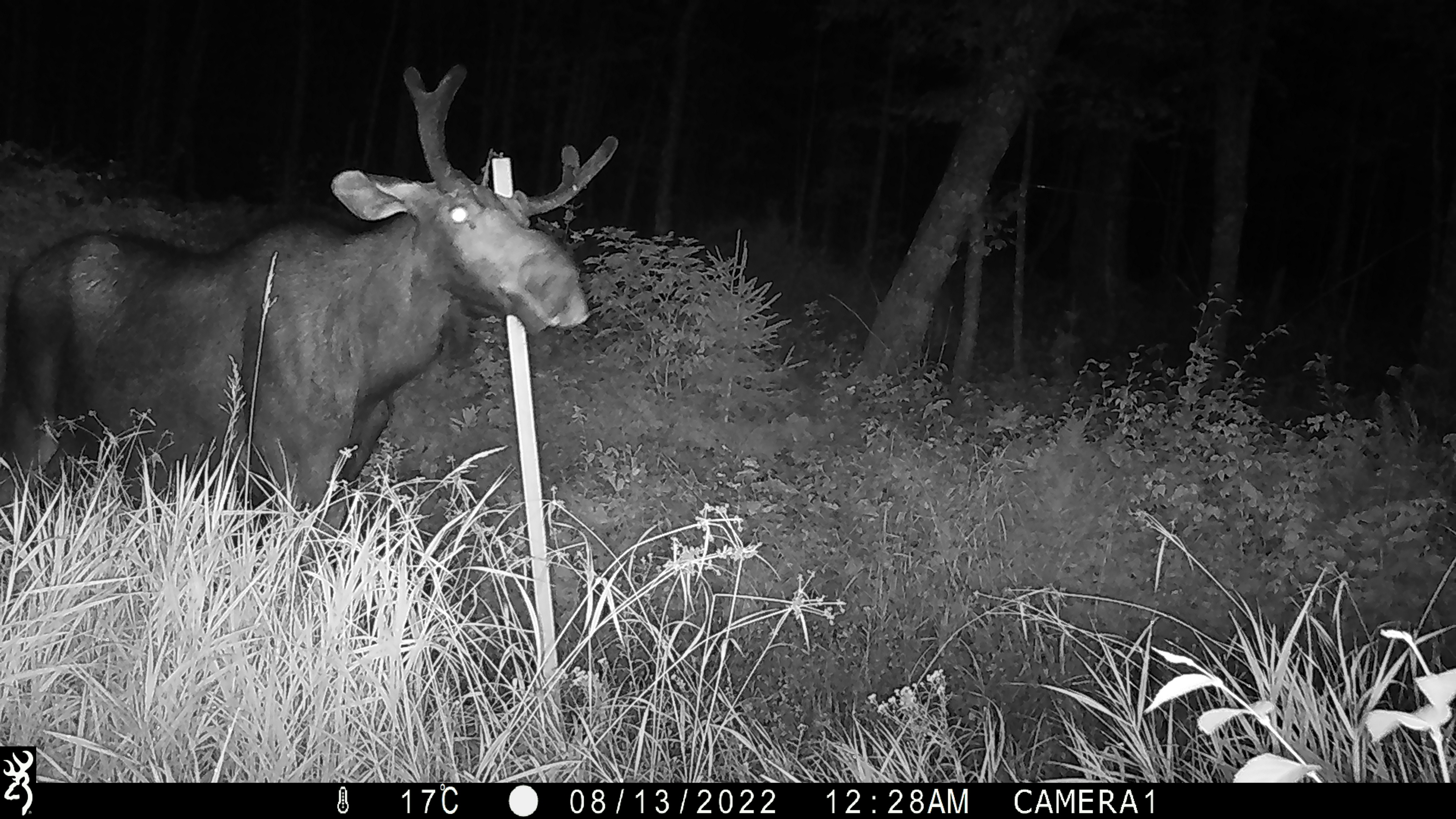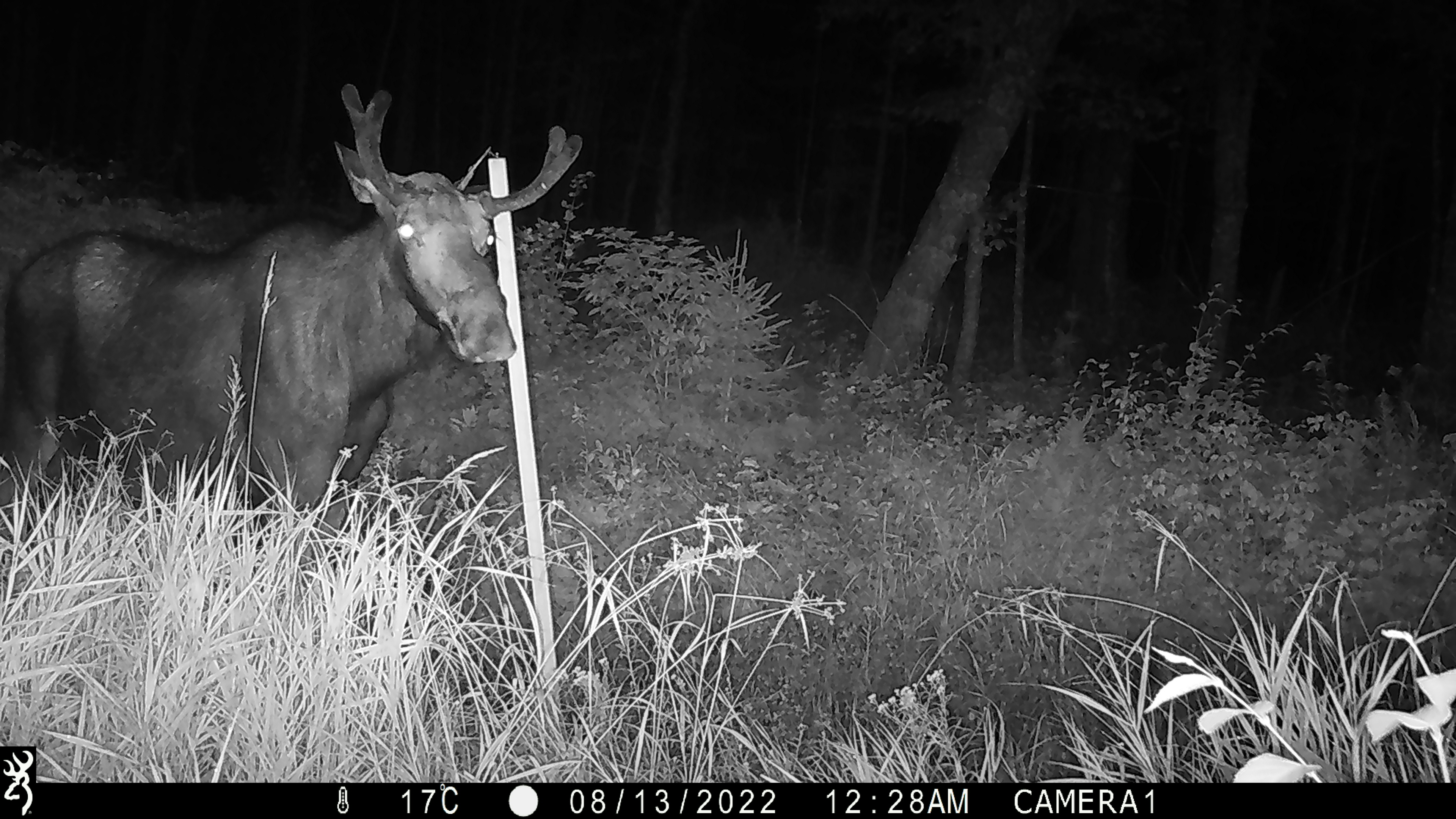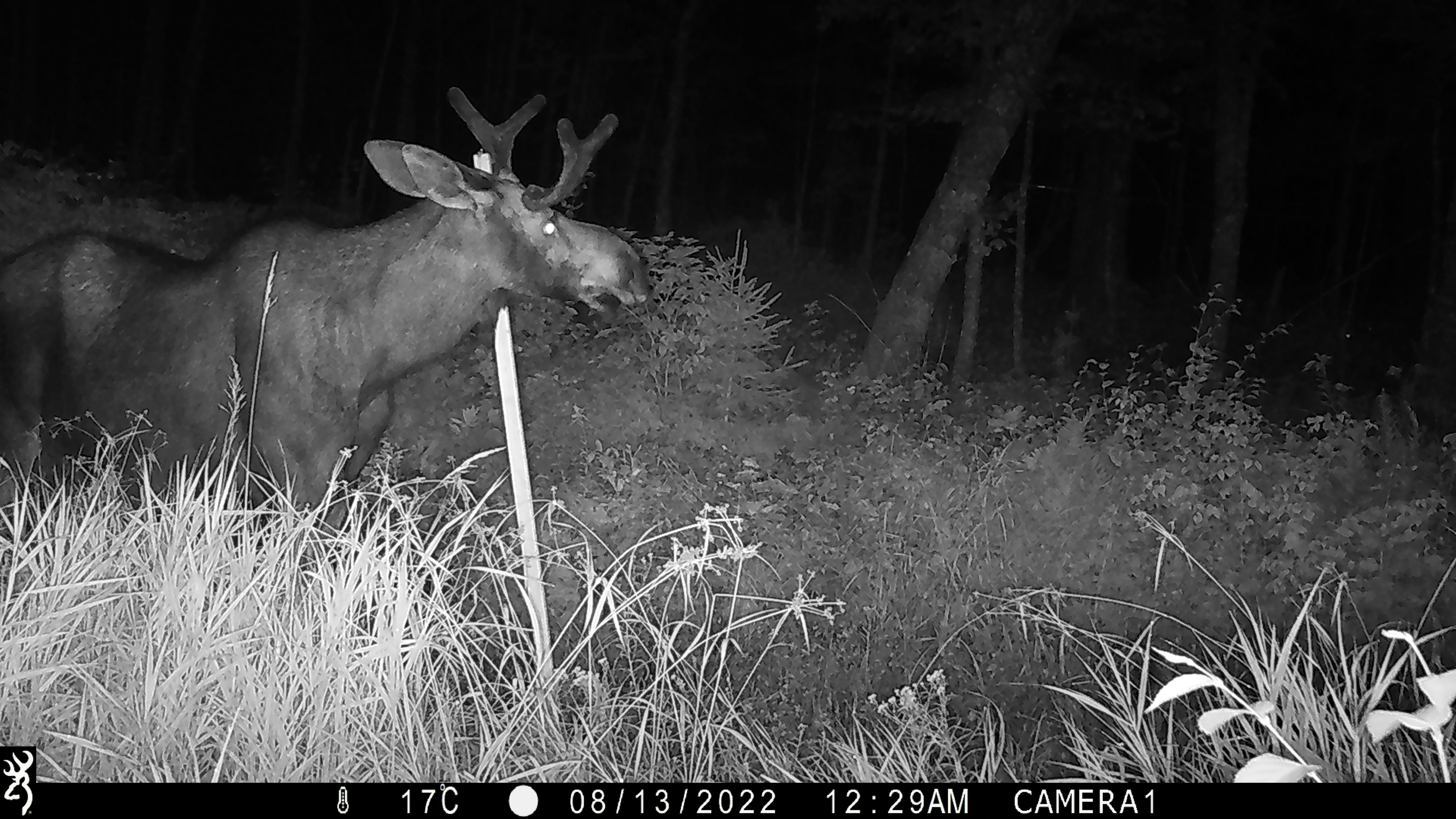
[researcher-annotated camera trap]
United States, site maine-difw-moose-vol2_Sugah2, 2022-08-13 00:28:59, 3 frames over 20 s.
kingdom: Animalia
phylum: Chordata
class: Mammalia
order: Artiodactyla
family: Cervidae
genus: Alces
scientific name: Alces alces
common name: moose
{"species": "moose (Alces alces)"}